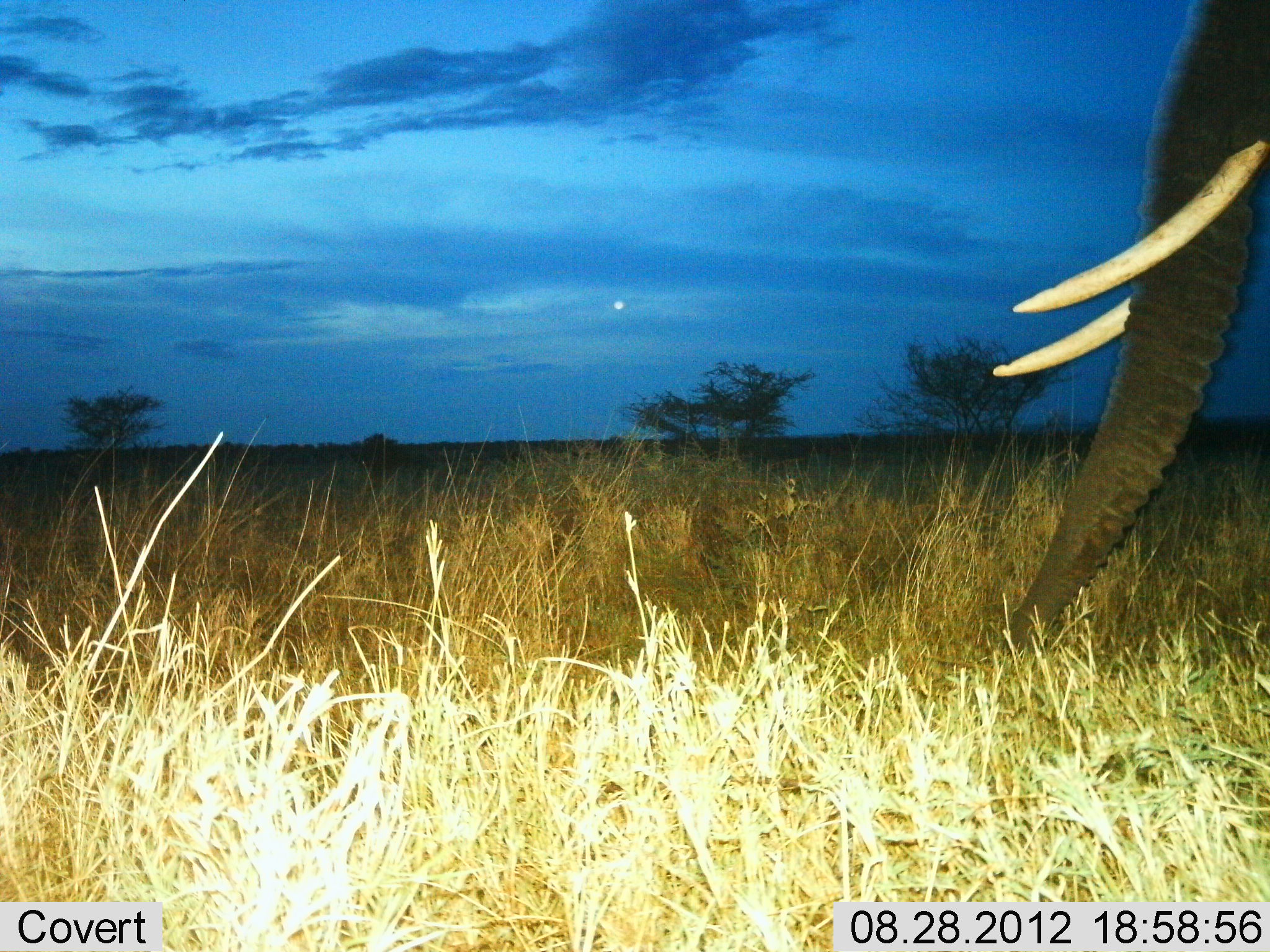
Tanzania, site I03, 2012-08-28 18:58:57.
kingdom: Animalia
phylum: Chordata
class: Mammalia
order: Proboscidea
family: Elephantidae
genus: Loxodonta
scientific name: Loxodonta africana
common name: african bush elephant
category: elephant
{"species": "elephant (african bush elephant) (Loxodonta africana)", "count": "1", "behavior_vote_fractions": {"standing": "90%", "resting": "0%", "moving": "20%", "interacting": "0%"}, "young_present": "0%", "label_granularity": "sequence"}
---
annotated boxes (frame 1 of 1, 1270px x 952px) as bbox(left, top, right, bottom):
animal: bbox(994, 0, 1270, 674)